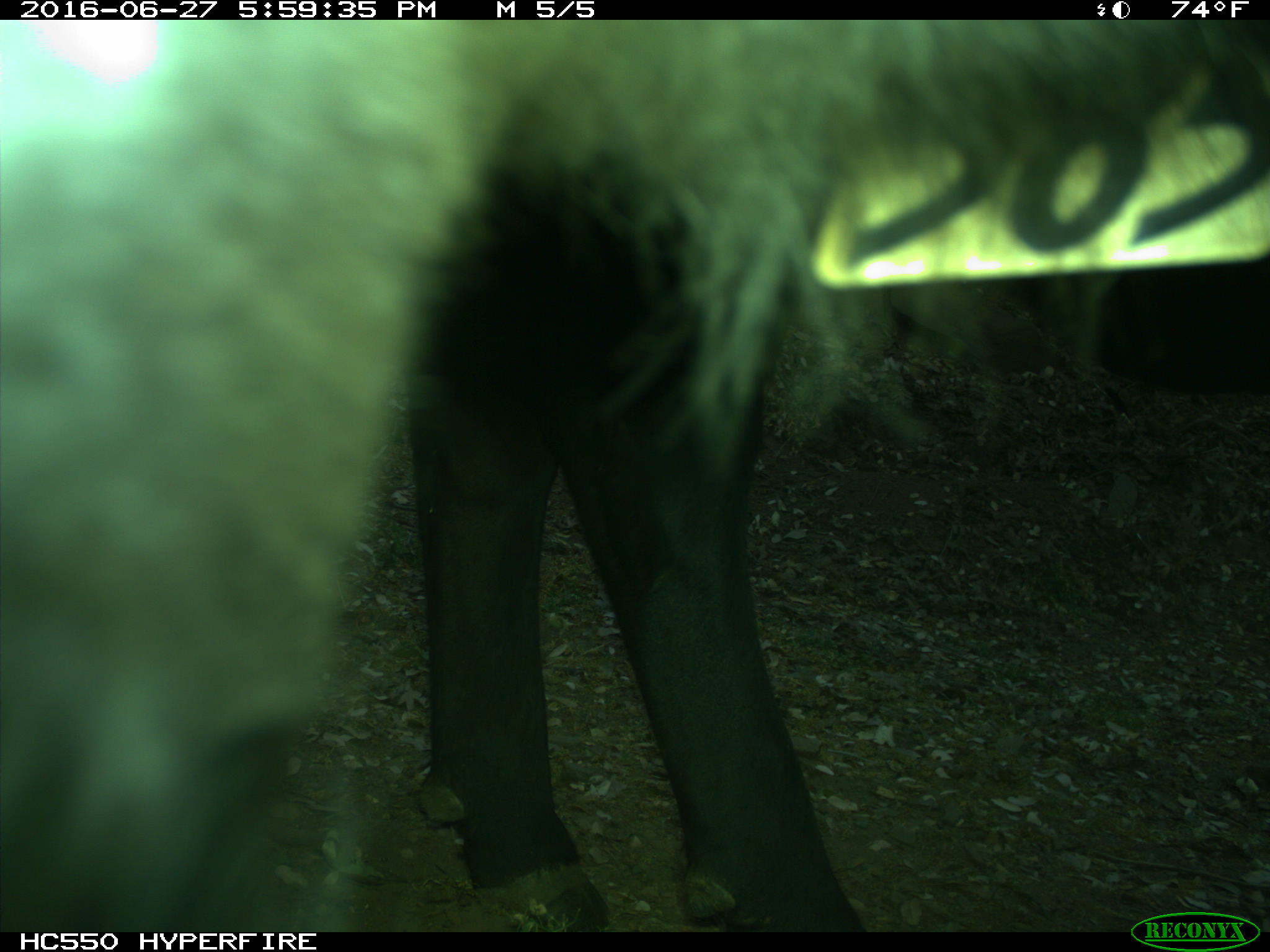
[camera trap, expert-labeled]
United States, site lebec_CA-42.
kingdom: Animalia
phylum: Chordata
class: Mammalia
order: Artiodactyla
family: Bovidae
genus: Bos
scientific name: Bos taurus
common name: domestic cow